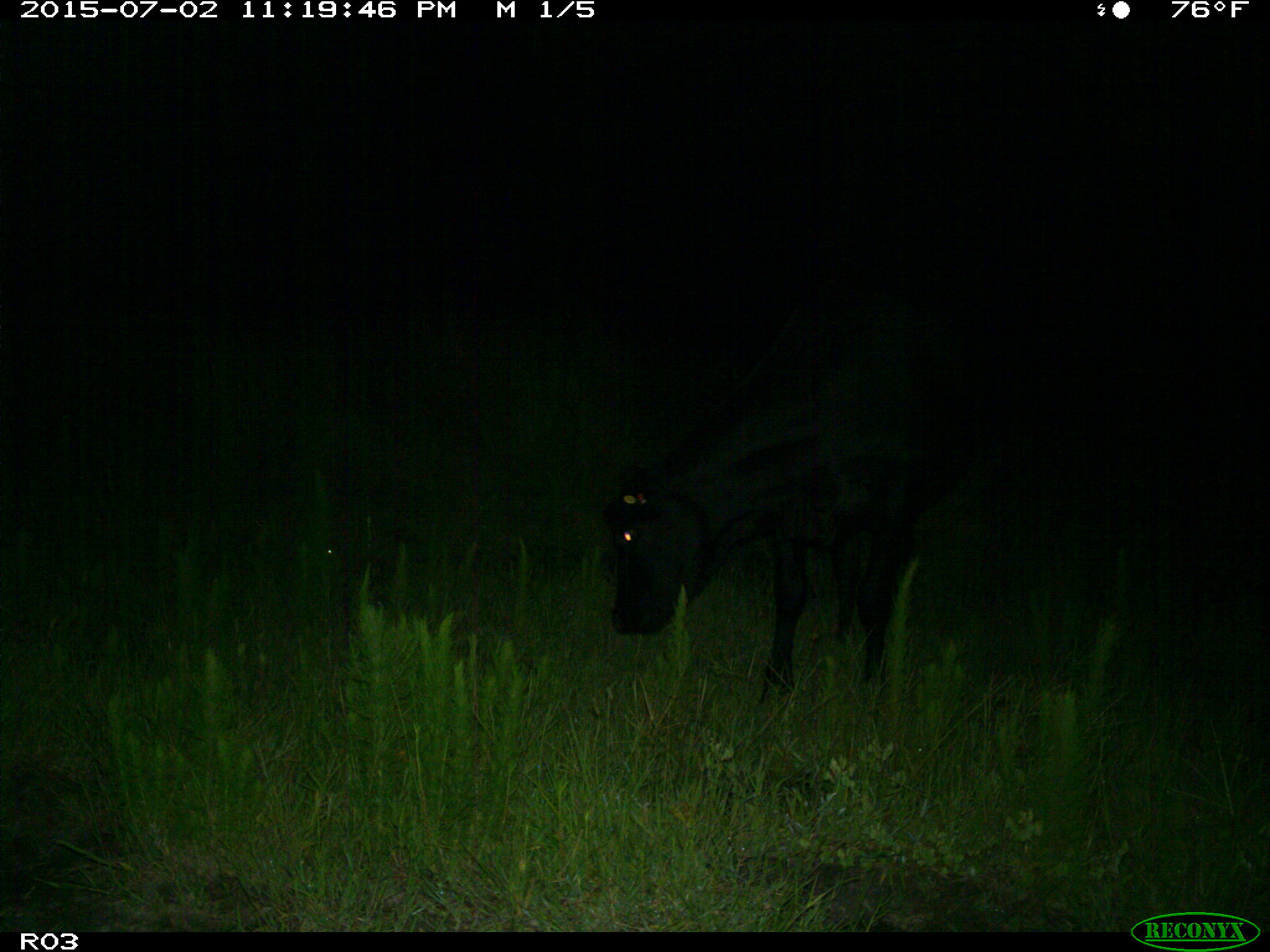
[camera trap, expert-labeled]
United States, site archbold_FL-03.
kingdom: Animalia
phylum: Chordata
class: Mammalia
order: Artiodactyla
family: Bovidae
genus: Bos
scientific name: Bos taurus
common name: domestic cow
Bos taurus (domestic cow).